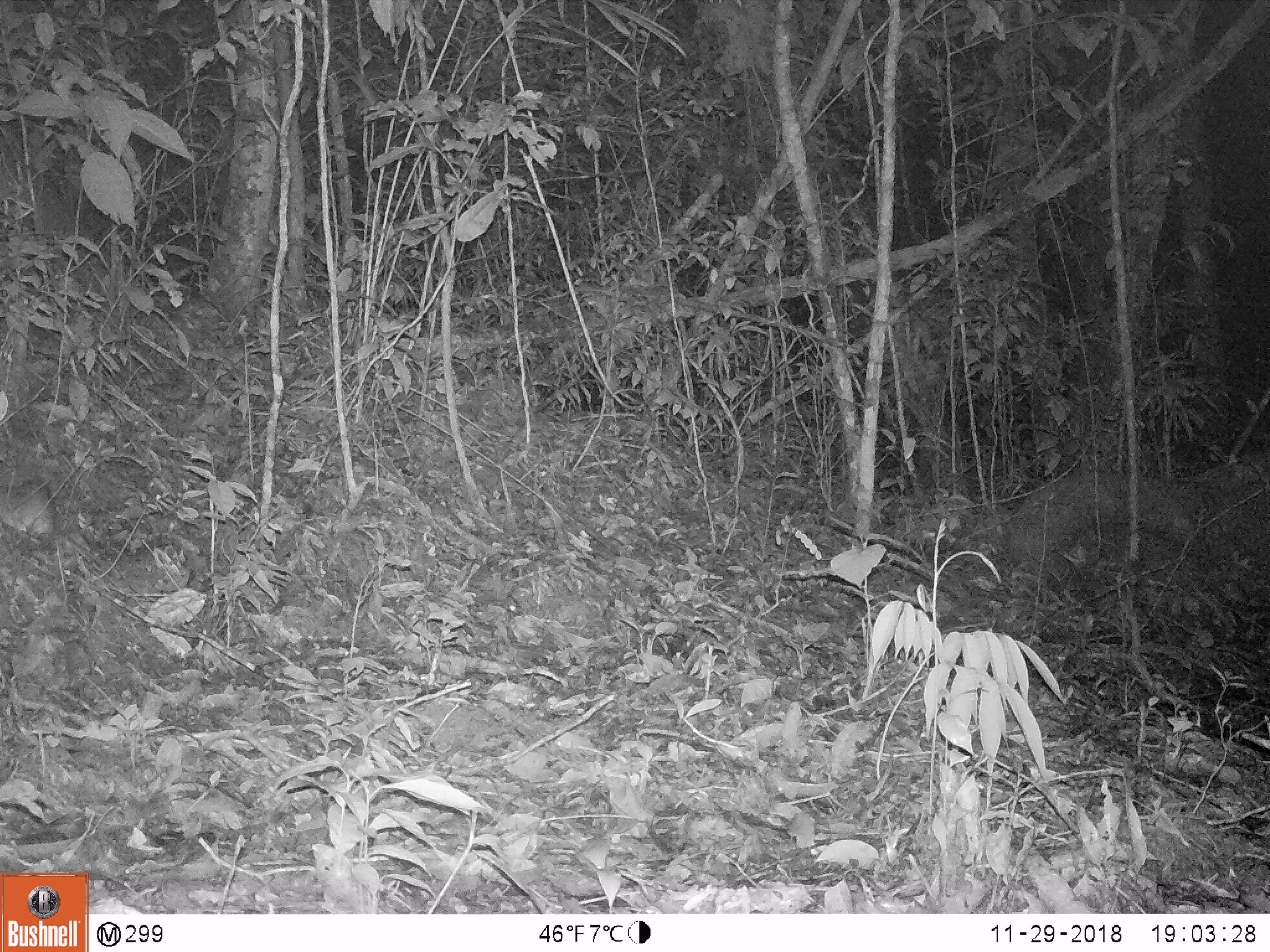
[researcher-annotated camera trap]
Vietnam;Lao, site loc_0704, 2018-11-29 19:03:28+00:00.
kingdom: Animalia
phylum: Chordata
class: Mammalia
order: Rodentia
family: Muridae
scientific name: Muridae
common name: old-world mice and rats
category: unidentified murid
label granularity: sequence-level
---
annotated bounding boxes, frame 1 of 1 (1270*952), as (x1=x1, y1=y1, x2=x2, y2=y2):
unidentified murid: (x1=0, y1=474, x2=56, y2=538)